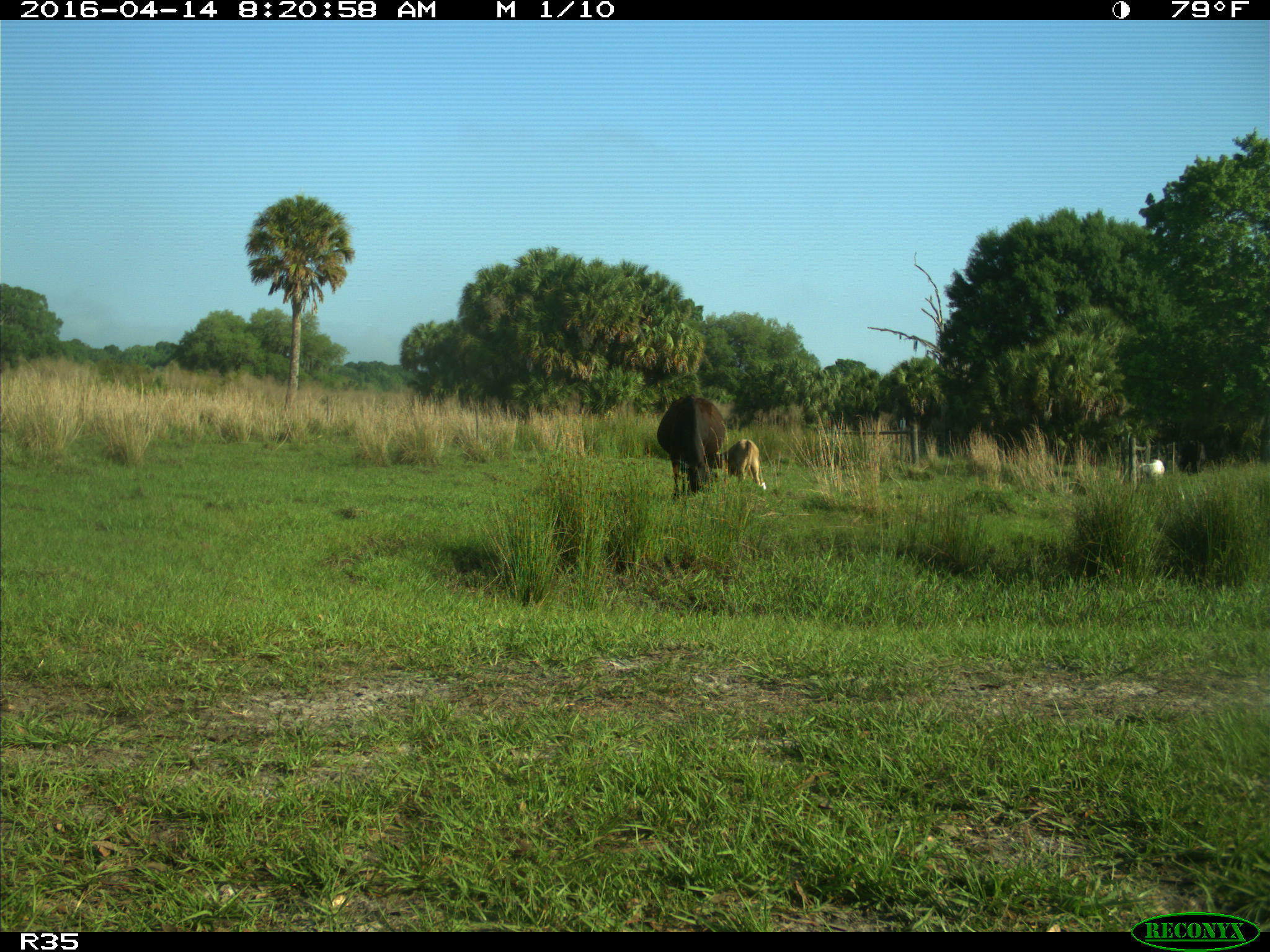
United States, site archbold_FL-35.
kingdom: Animalia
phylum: Chordata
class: Mammalia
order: Artiodactyla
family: Bovidae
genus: Bos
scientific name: Bos taurus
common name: domestic cow